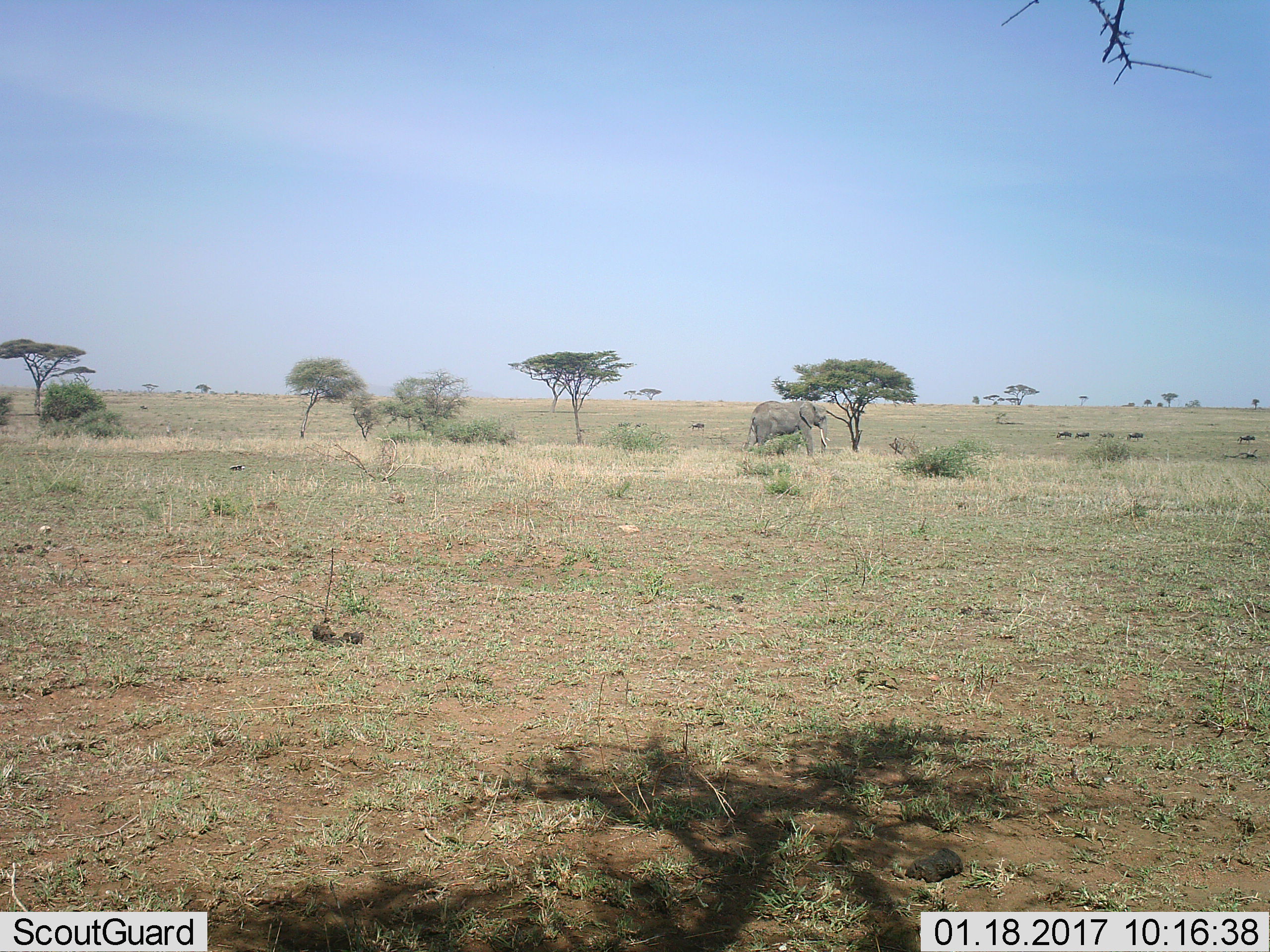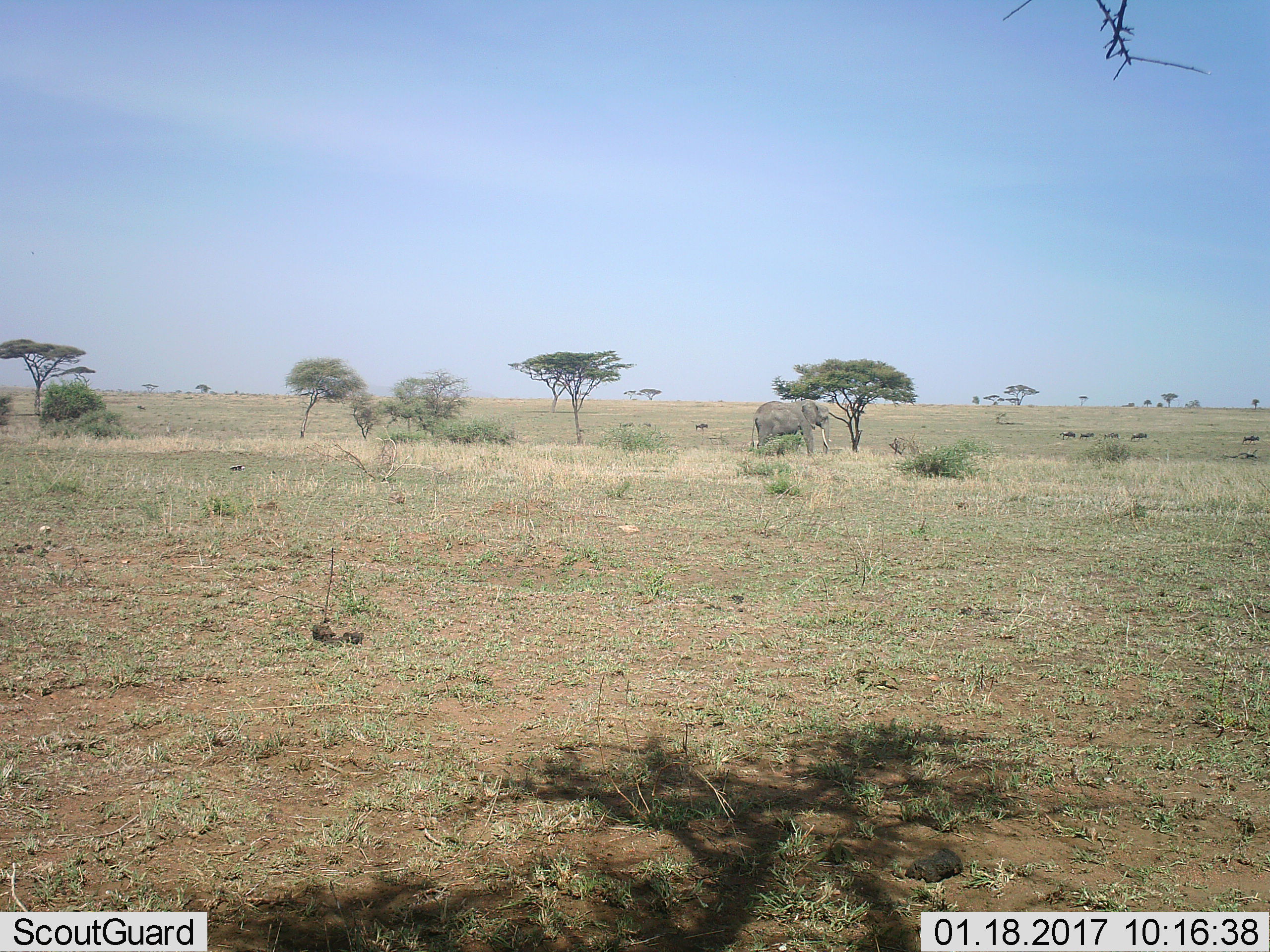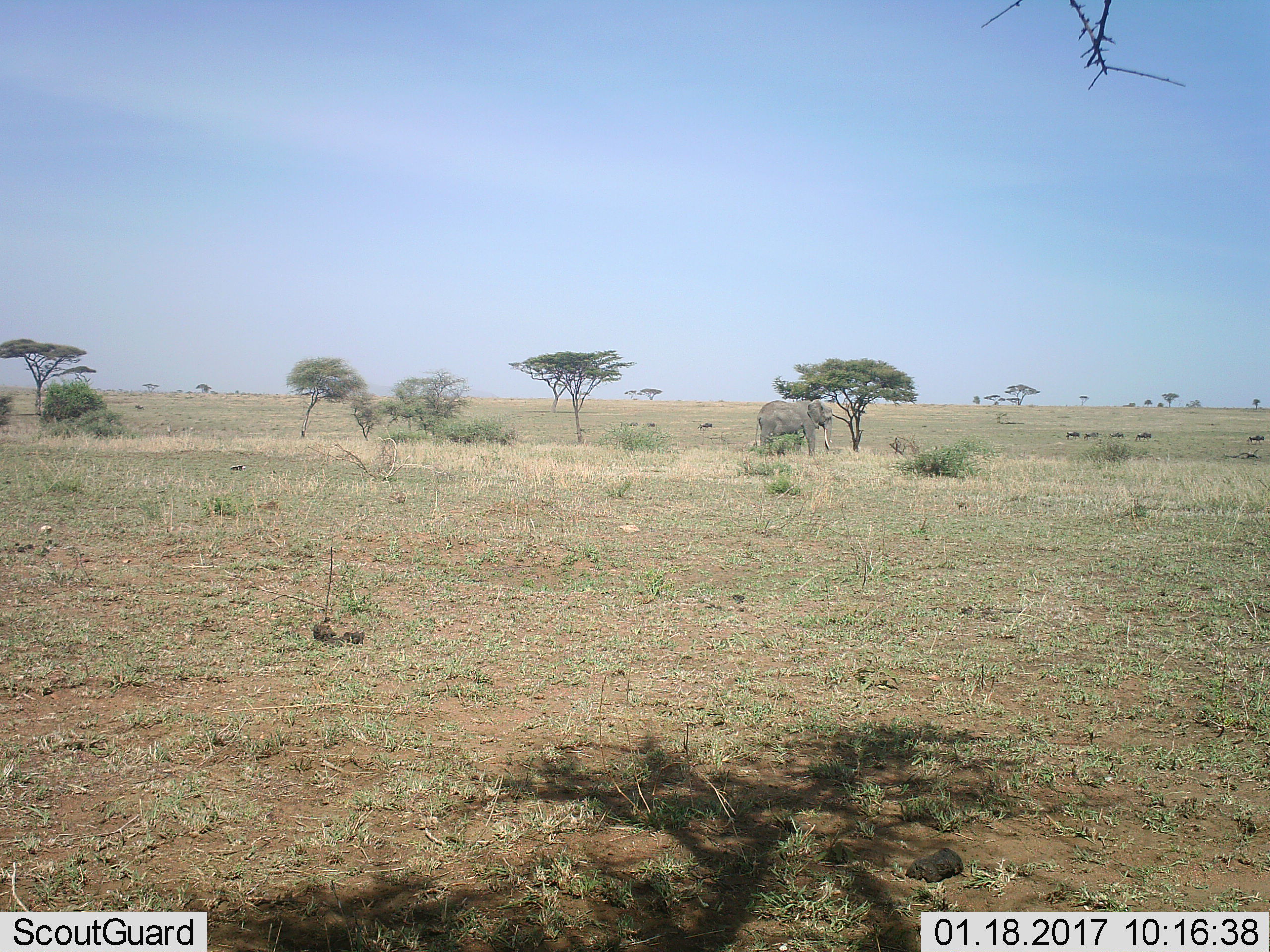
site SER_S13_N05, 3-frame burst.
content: unidentified animal